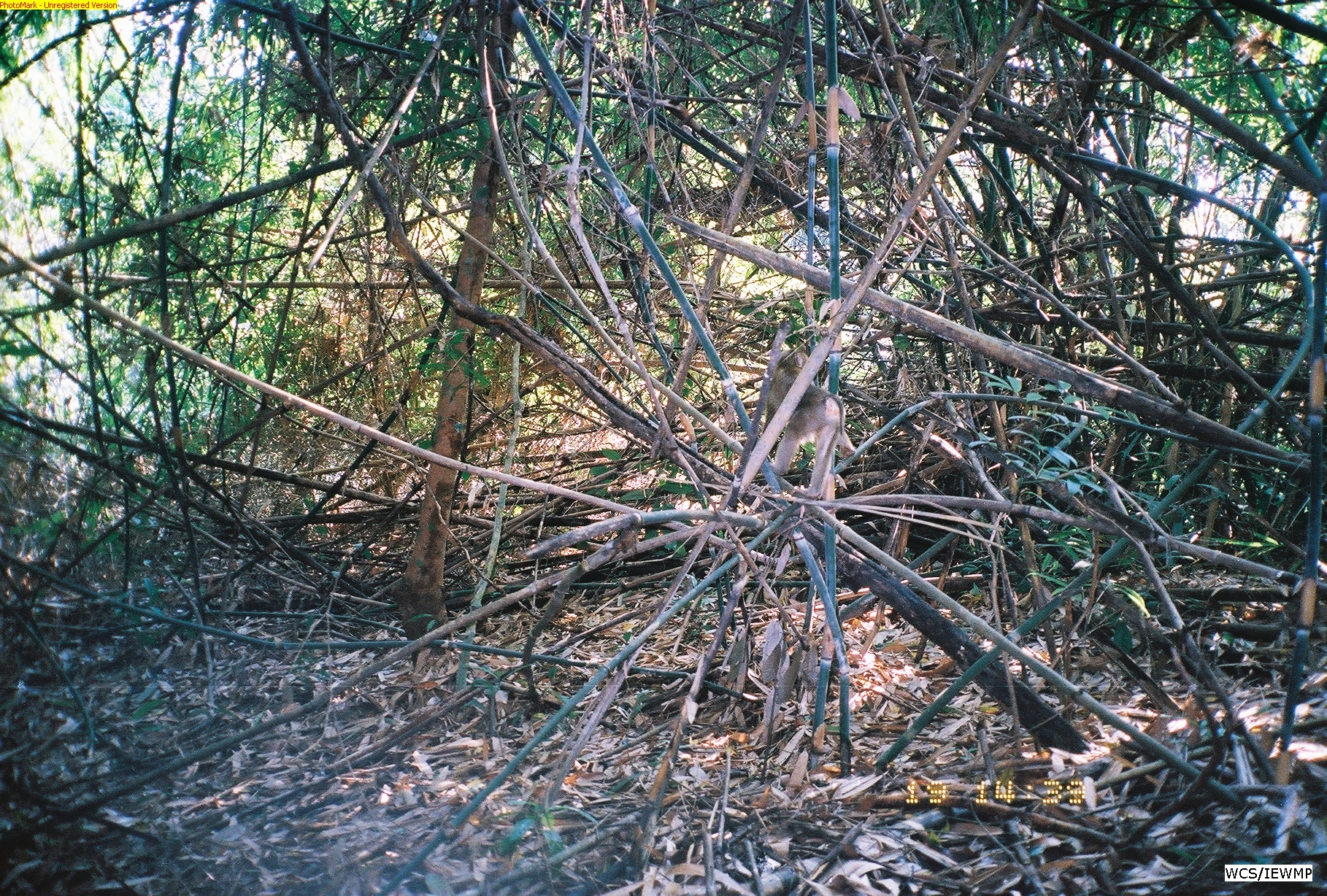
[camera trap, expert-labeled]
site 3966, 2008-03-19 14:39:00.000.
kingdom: Animalia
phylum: Chordata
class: Mammalia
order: Primates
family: Cercopithecidae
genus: Macaca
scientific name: Macaca nemestrina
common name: southern pig-tailed macaque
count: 1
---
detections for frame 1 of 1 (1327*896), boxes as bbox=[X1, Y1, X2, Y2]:
macaca nemestrina: bbox=[763, 348, 857, 499]